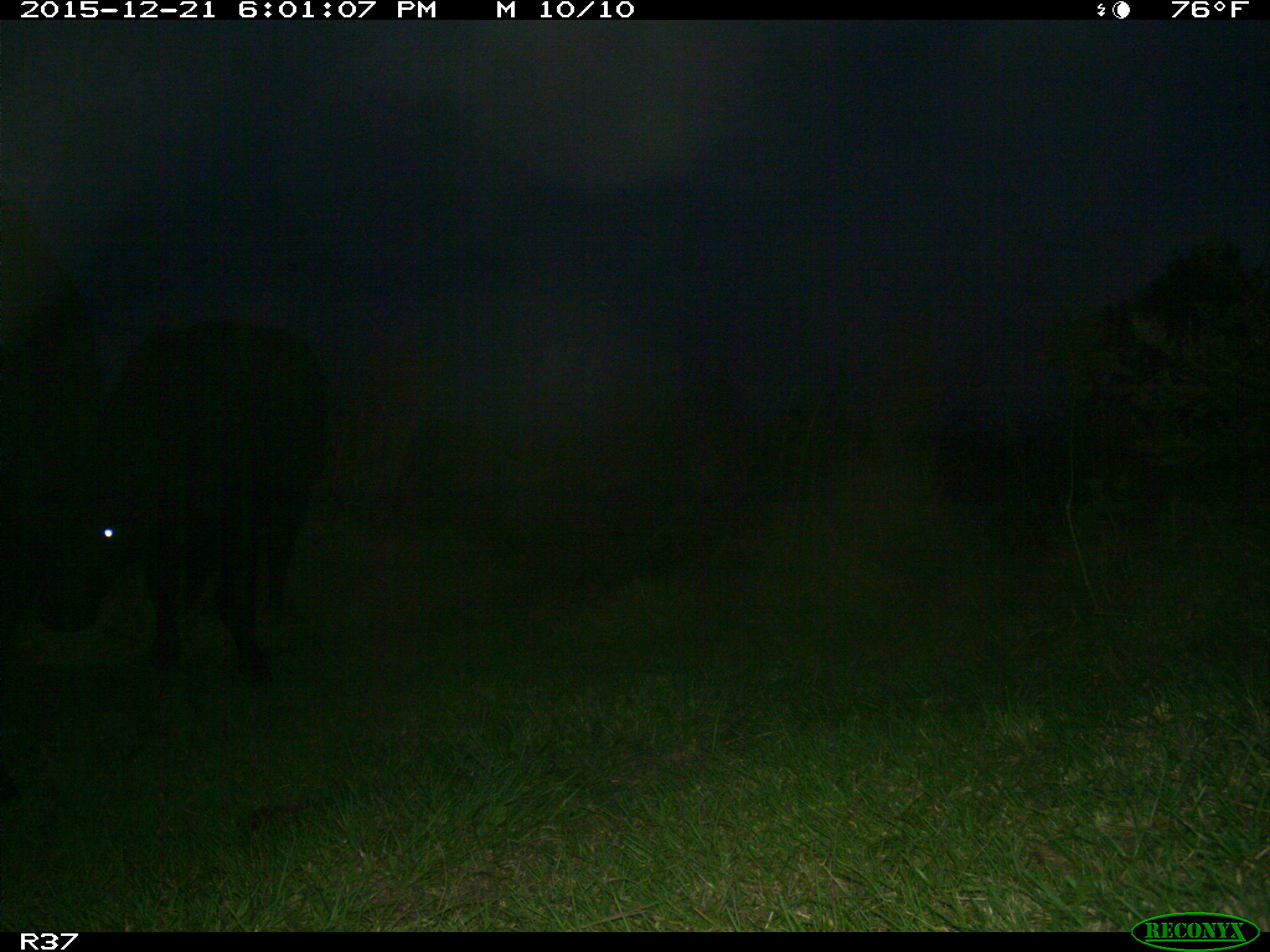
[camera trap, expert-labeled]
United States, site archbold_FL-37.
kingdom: Animalia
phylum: Chordata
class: Mammalia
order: Artiodactyla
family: Bovidae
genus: Bos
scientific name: Bos taurus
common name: domestic cow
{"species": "Bos taurus (domestic cow)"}